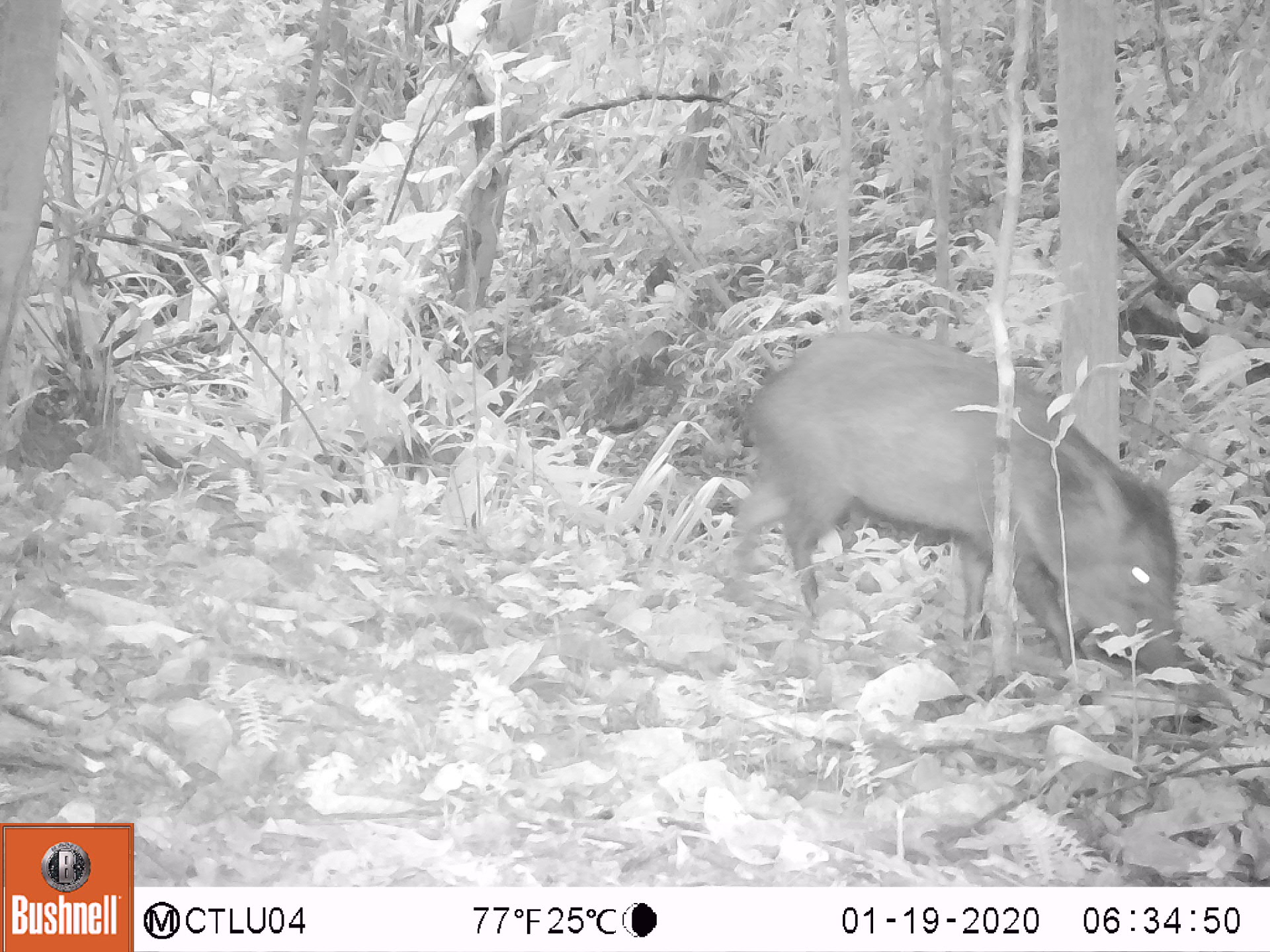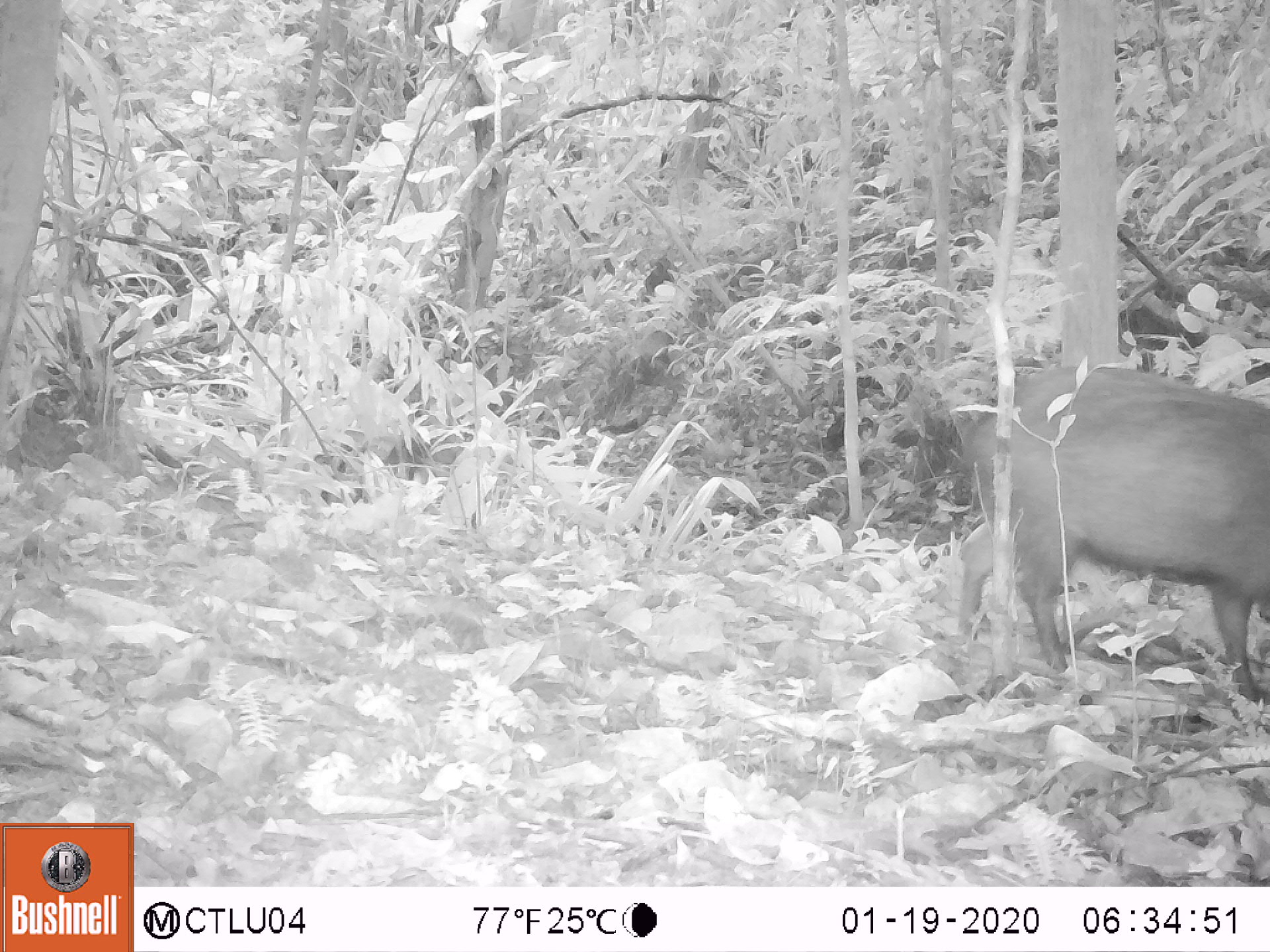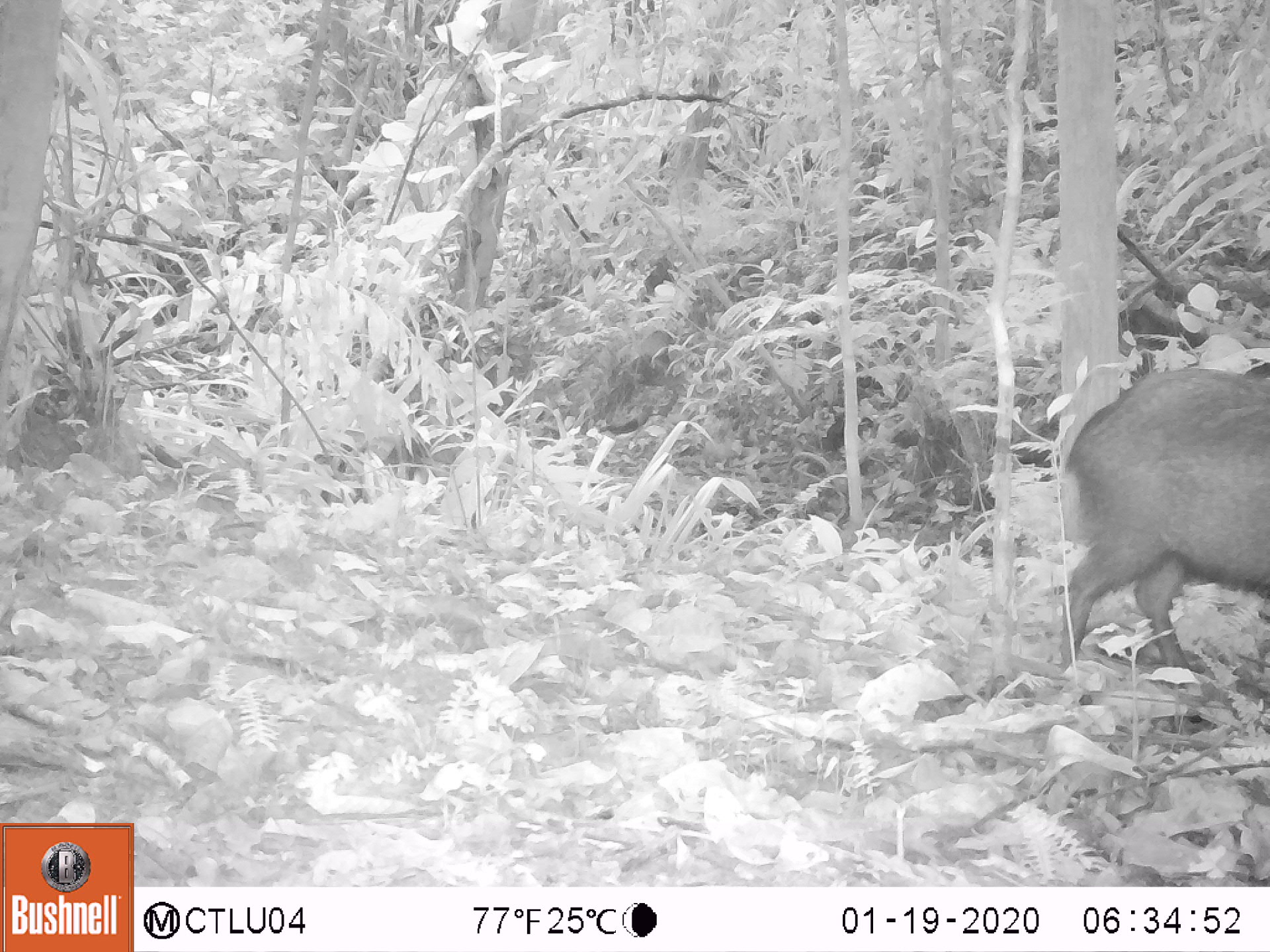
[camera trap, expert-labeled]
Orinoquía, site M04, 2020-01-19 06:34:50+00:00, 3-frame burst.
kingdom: Animalia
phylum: Chordata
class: Mammalia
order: Artiodactyla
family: Tayassuidae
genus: Pecari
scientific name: Pecari tajacu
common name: collared peccary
Collared peccary (Pecari tajacu).